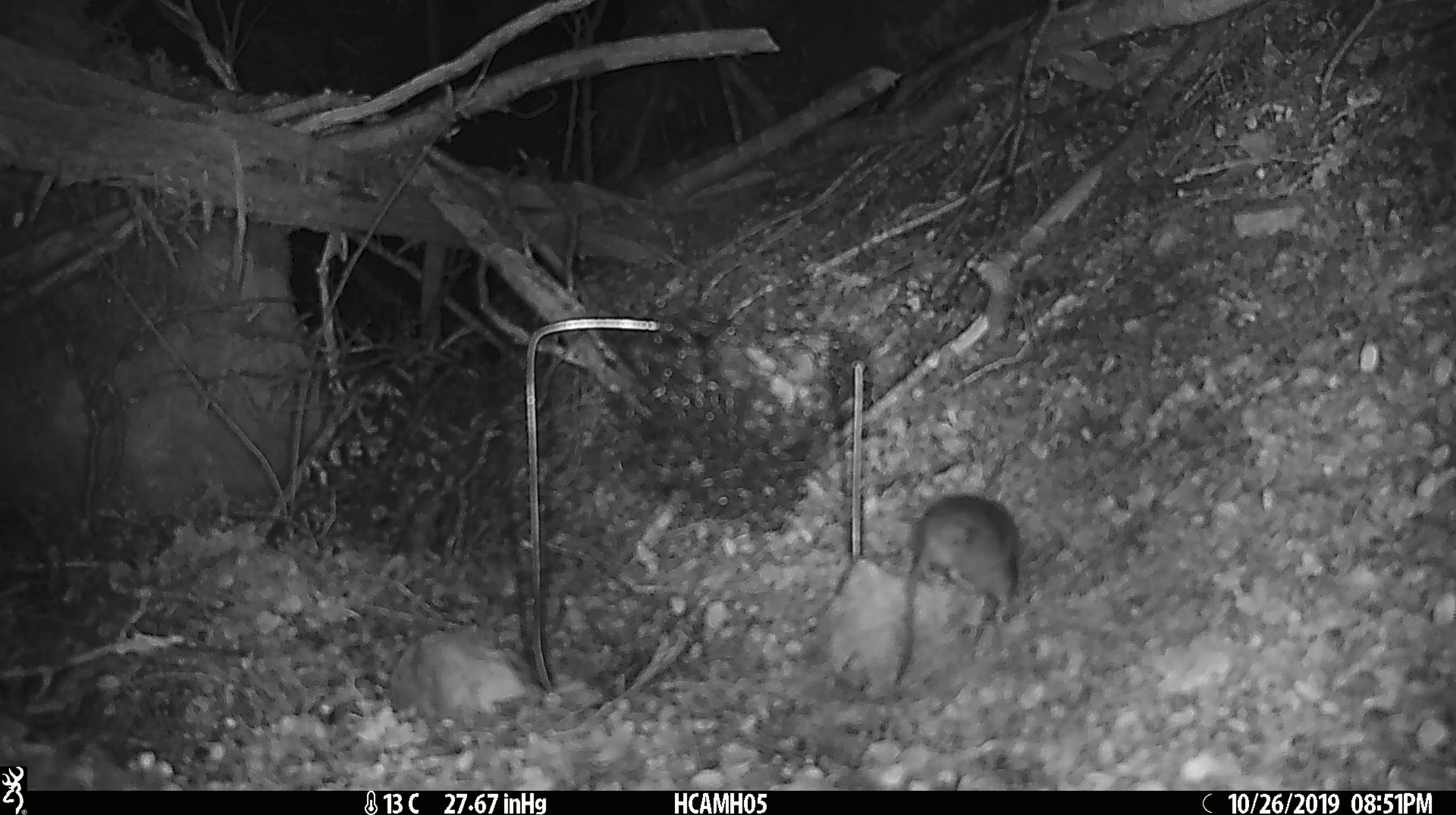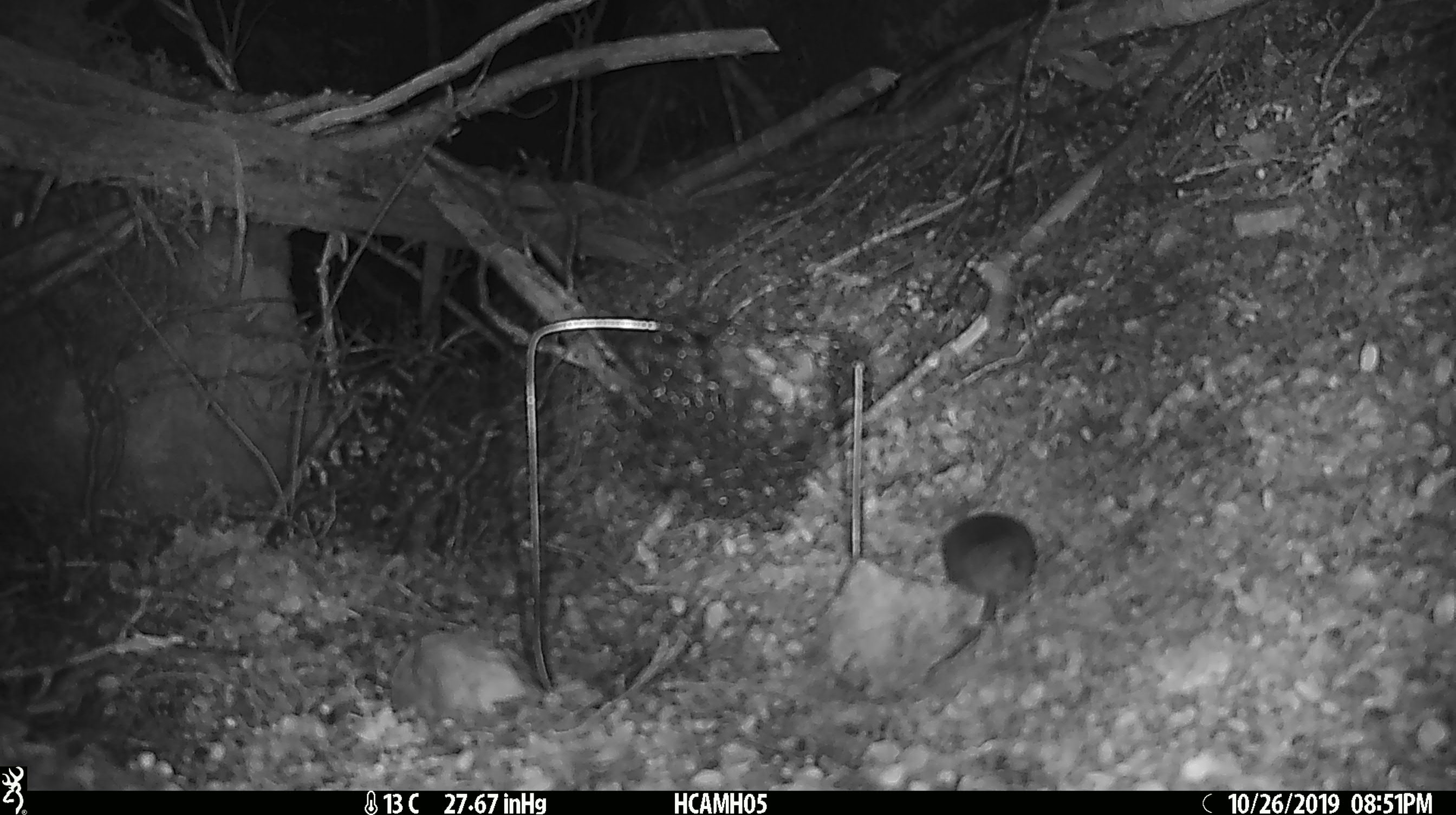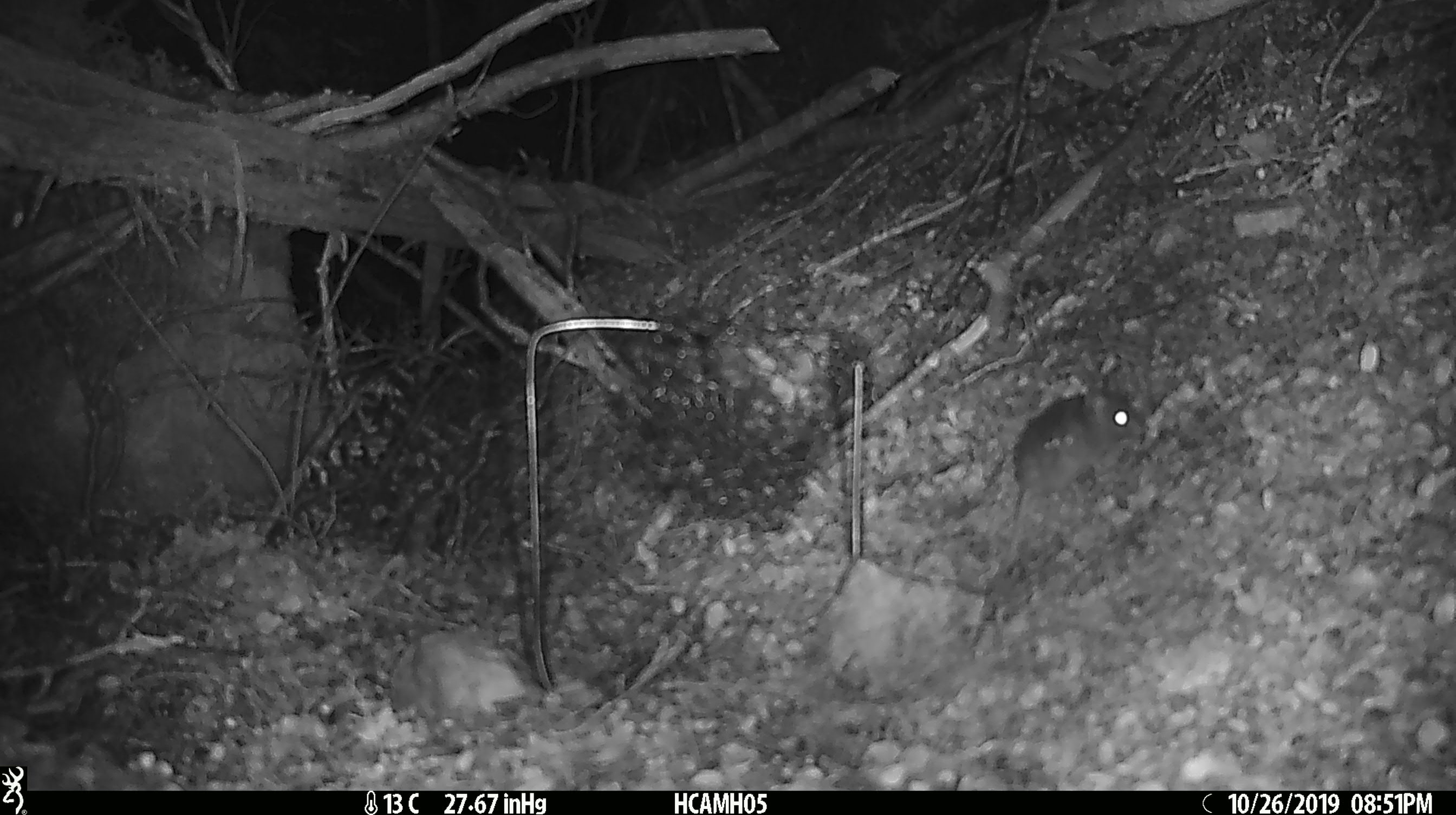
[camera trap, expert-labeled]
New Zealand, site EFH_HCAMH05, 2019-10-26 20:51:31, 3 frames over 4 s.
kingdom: Animalia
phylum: Chordata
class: Mammalia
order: Rodentia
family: Muridae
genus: Mus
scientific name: Mus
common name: mouse